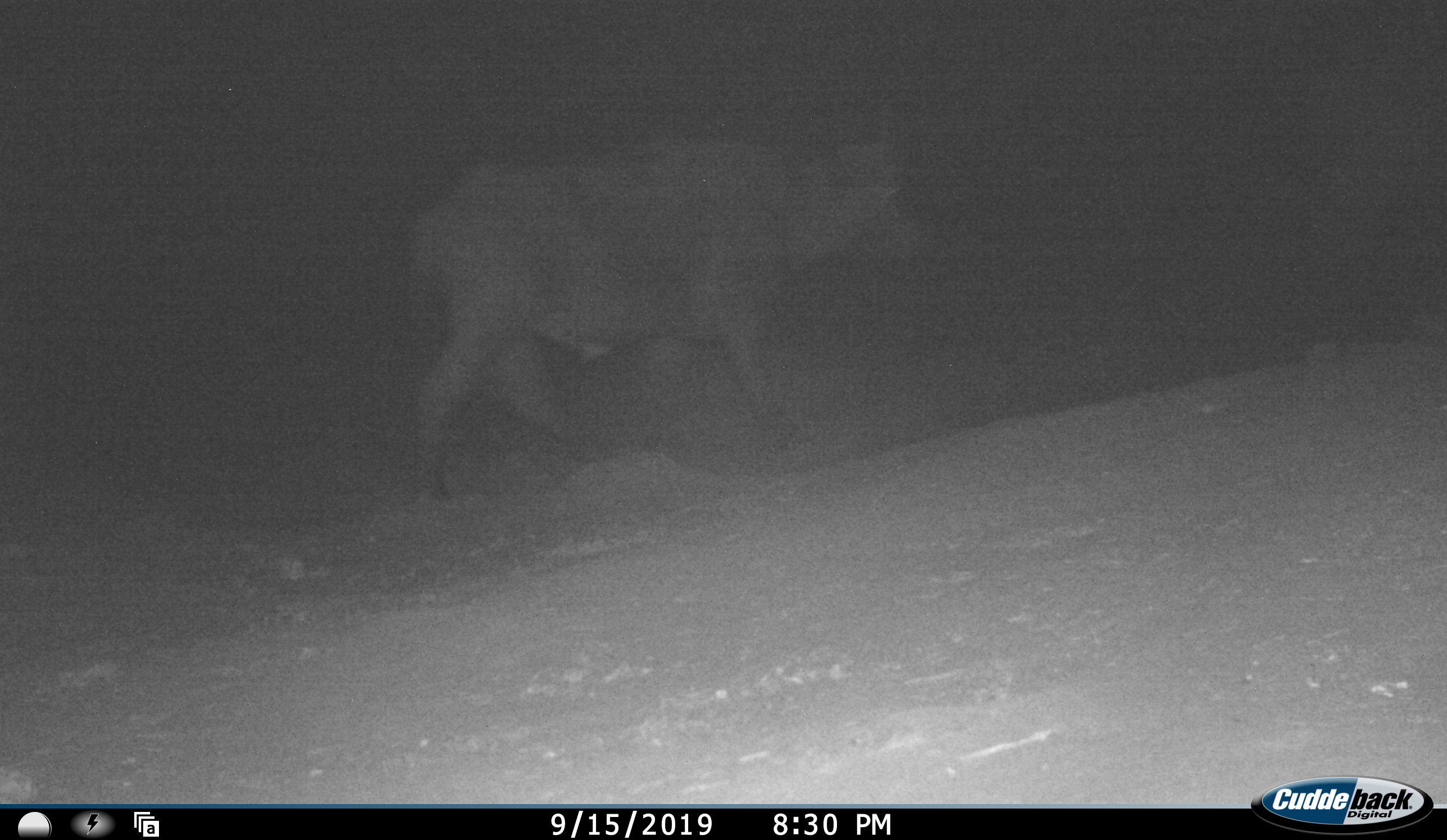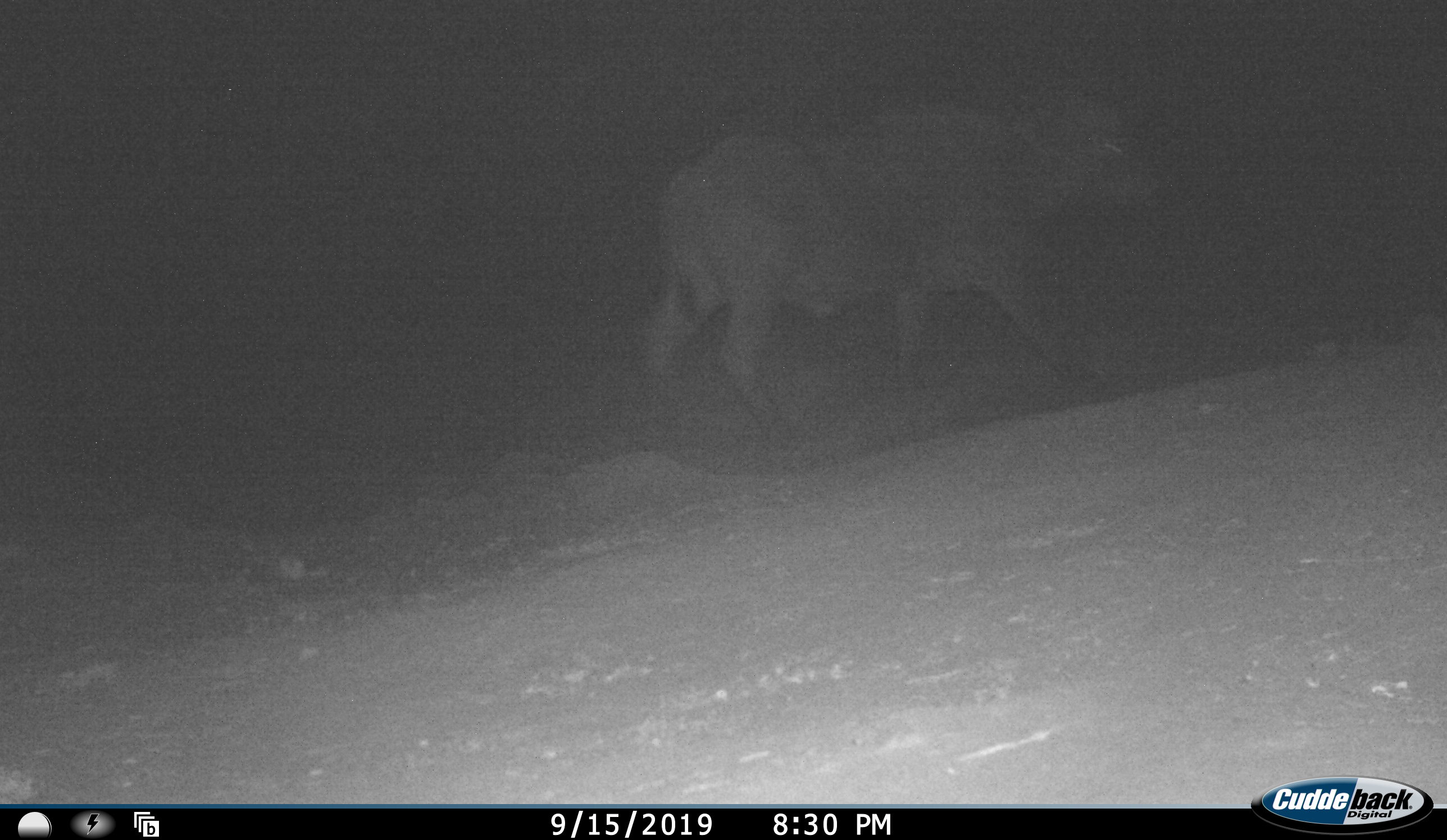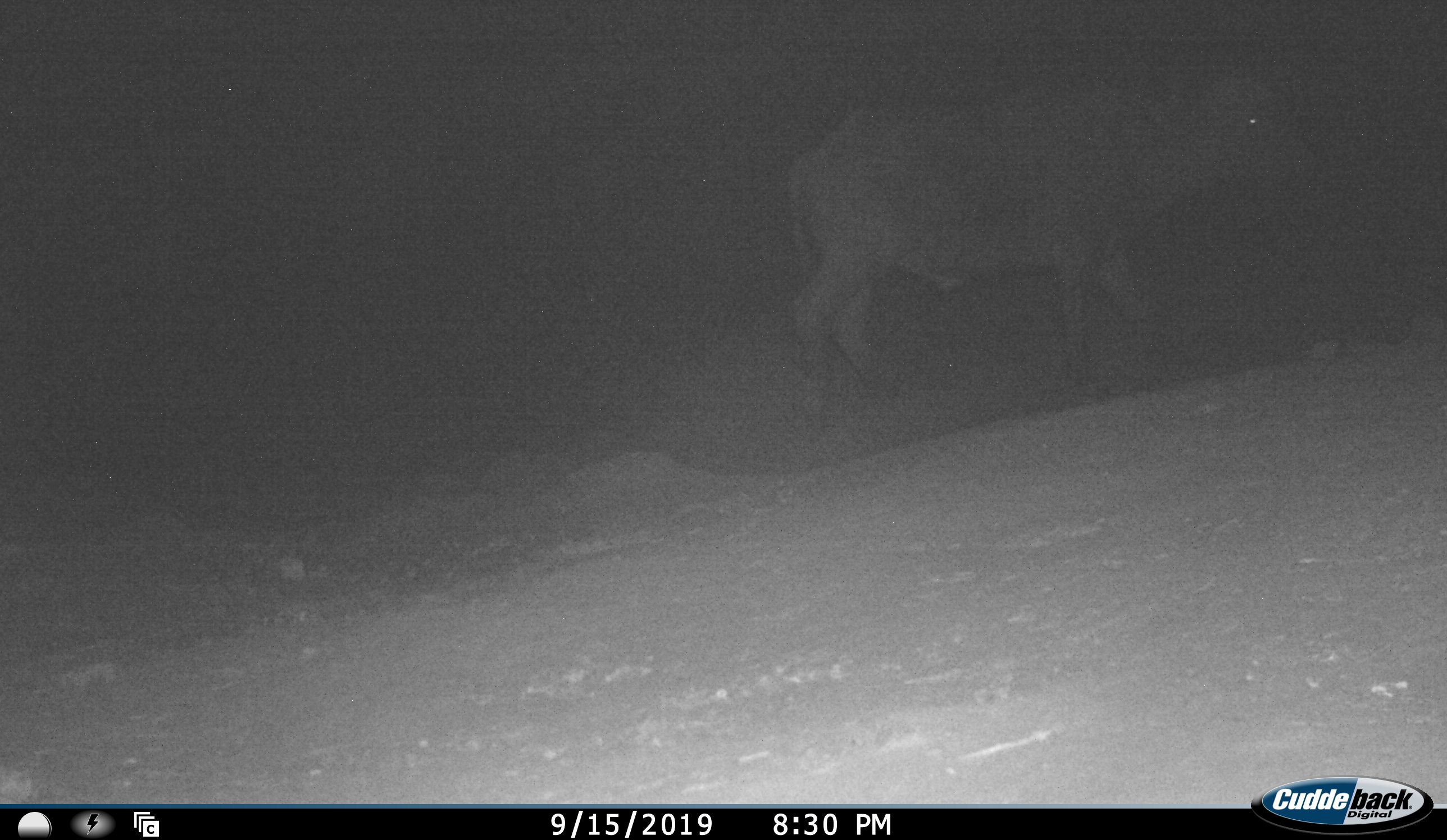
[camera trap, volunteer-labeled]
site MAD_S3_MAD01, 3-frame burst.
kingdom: Animalia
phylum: Chordata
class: Mammalia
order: Artiodactyla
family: Bovidae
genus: Syncerus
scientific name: Syncerus caffer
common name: african buffalo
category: buffalo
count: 1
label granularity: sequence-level